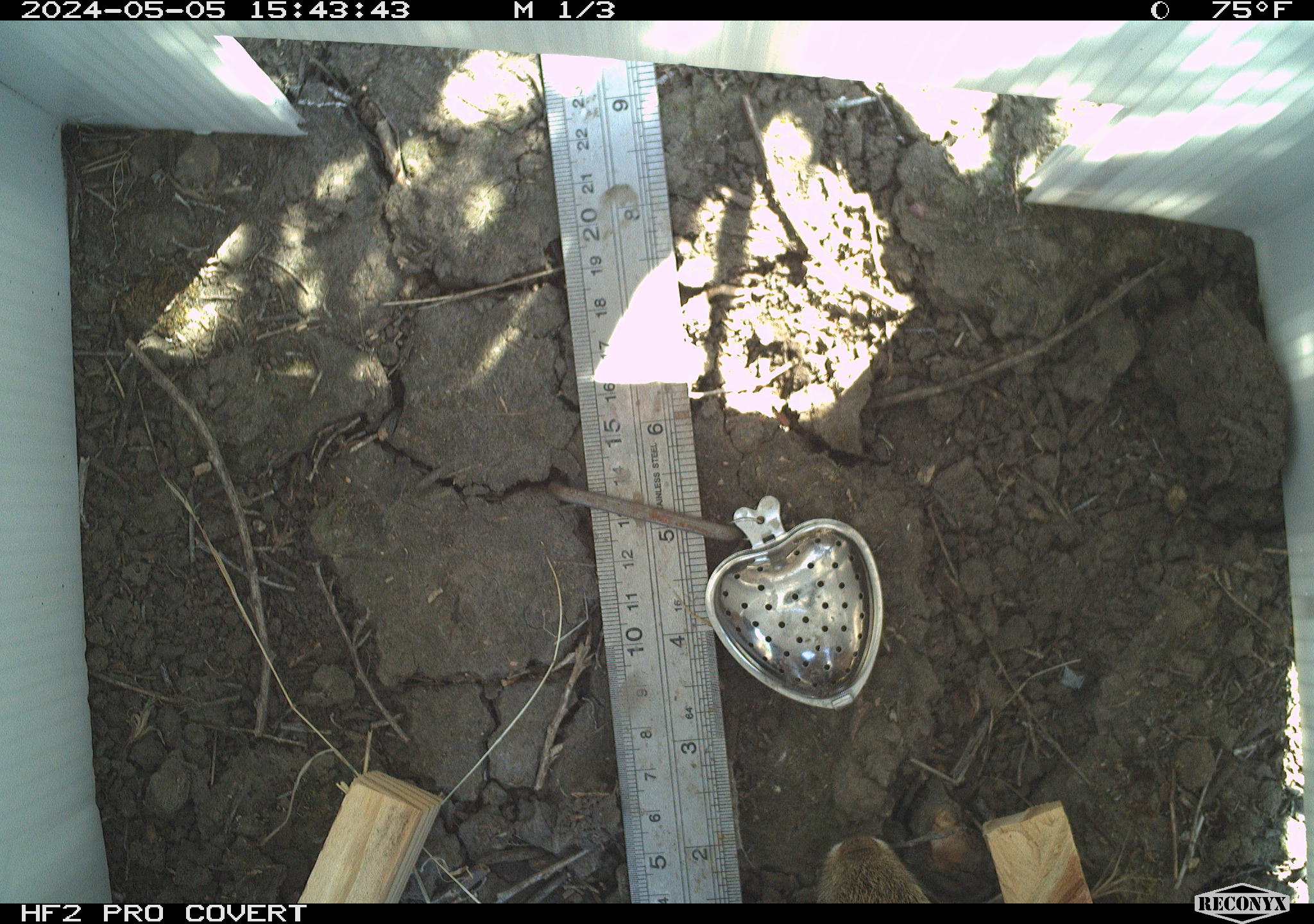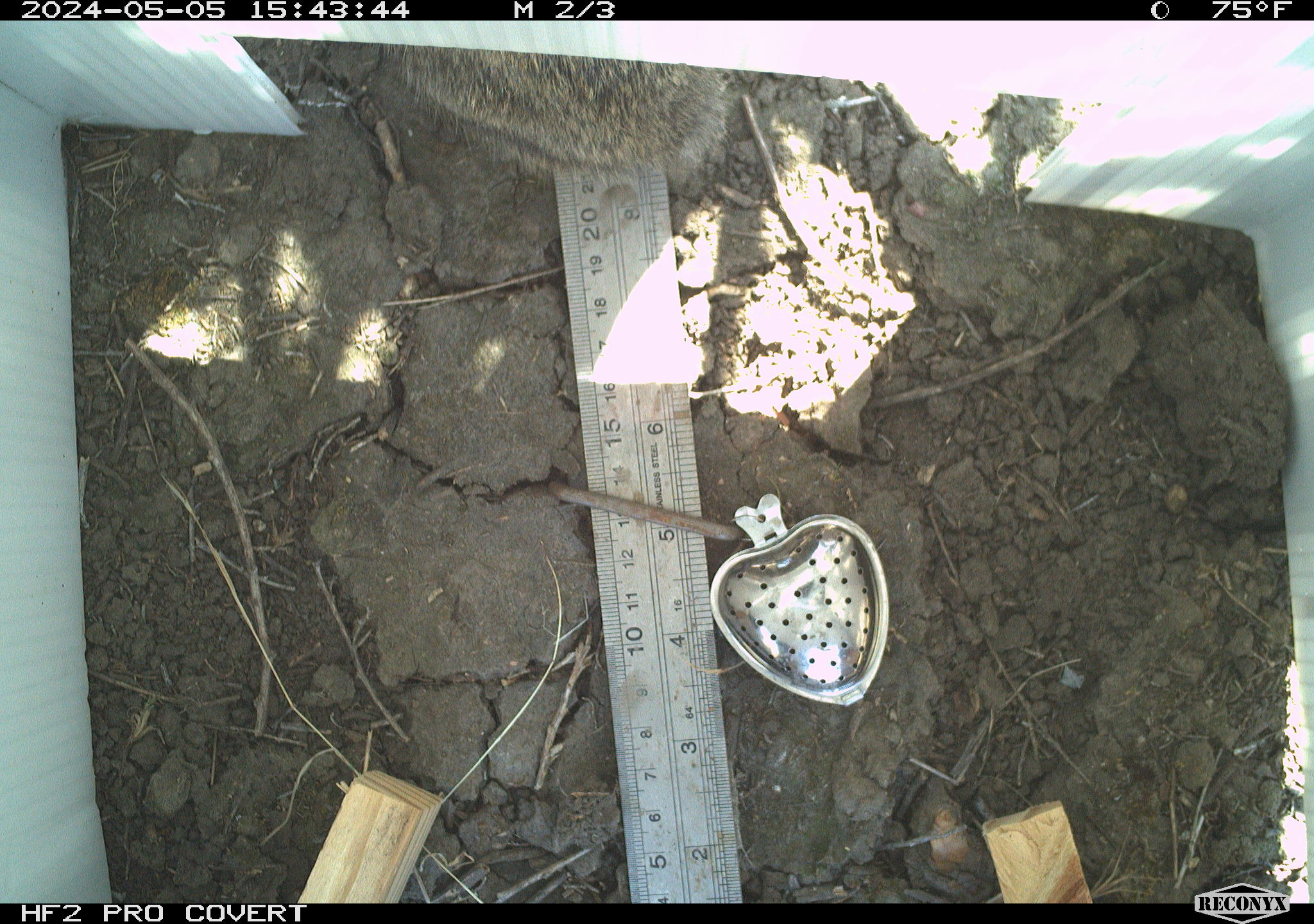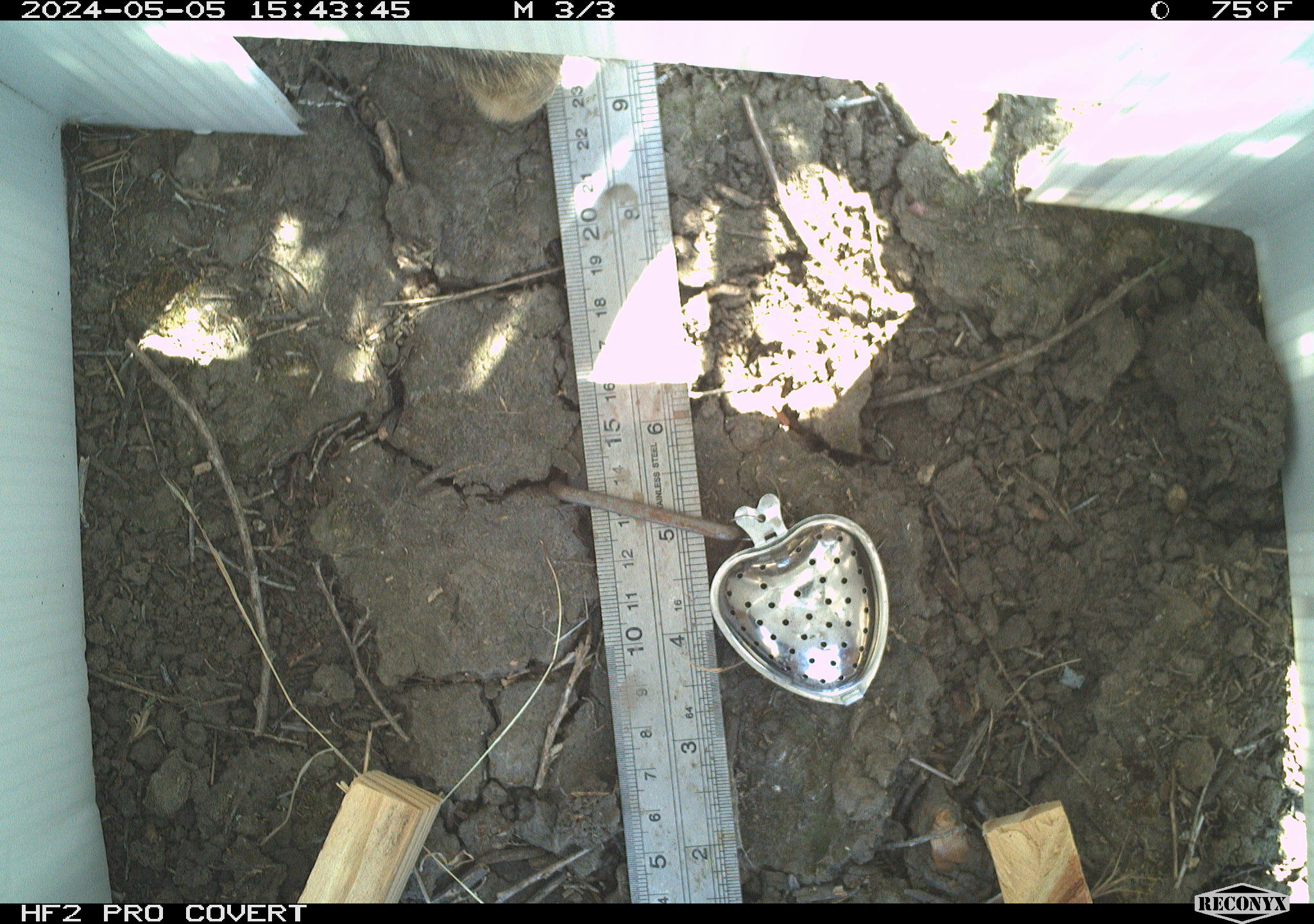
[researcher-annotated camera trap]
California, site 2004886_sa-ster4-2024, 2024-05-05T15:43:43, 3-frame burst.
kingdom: Animalia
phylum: Chordata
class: Mammalia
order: Lagomorpha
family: Leporidae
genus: Sylvilagus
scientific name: Sylvilagus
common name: cottontail rabbits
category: sylvilagus species